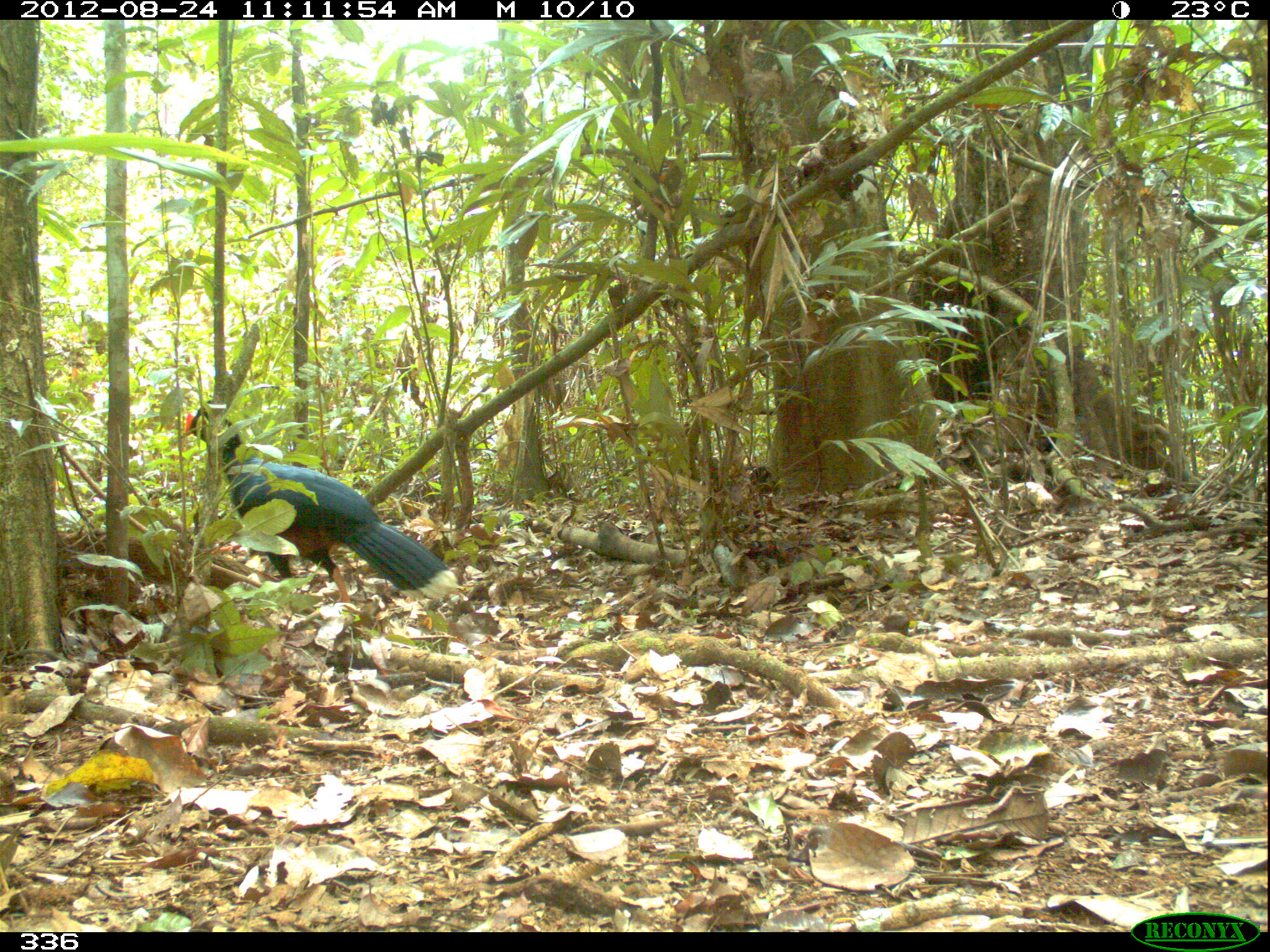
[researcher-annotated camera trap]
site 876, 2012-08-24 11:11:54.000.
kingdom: Animalia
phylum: Chordata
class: Aves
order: Galliformes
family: Cracidae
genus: Mitu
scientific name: Mitu tuberosum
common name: razor-billed curassow